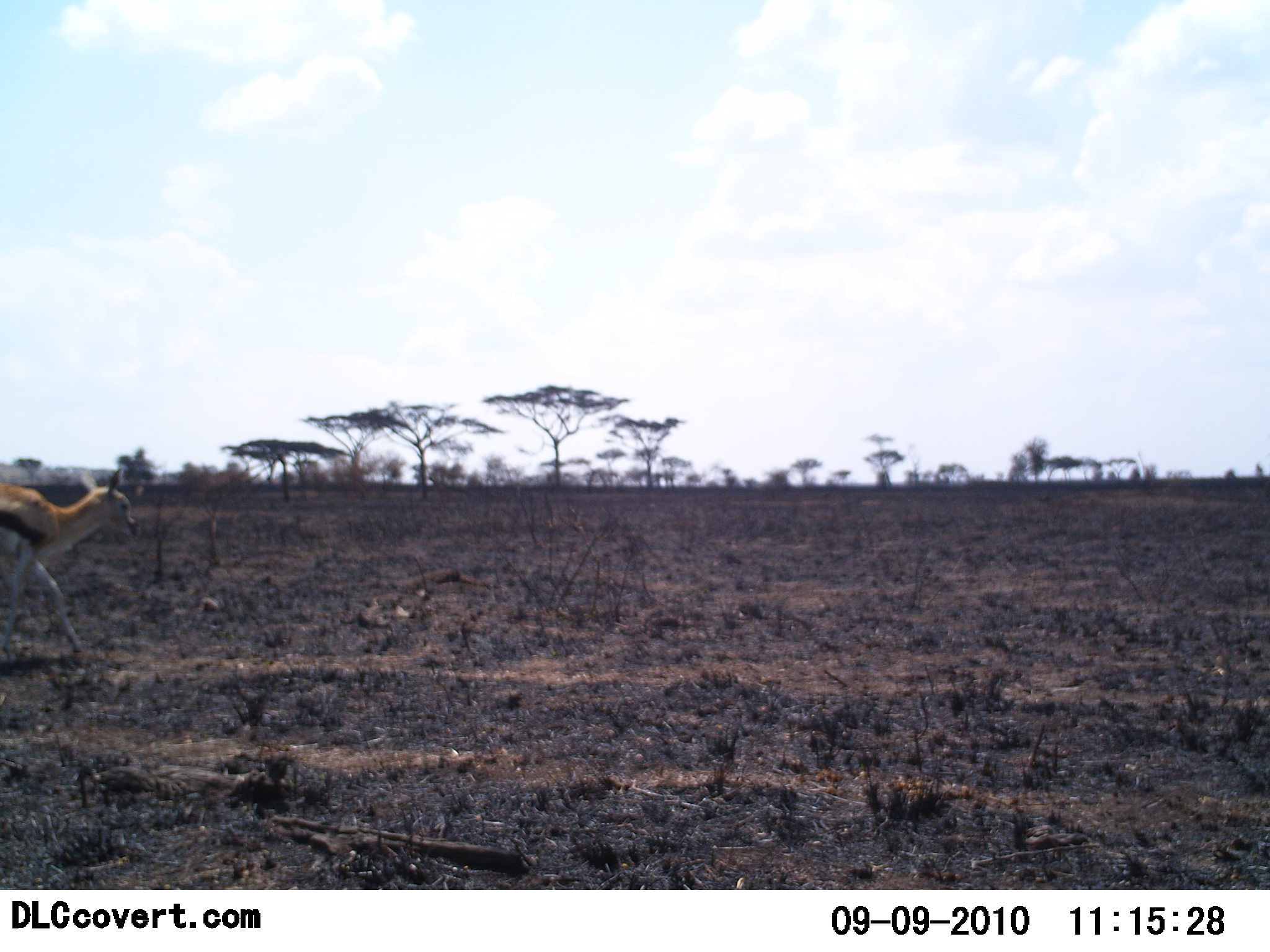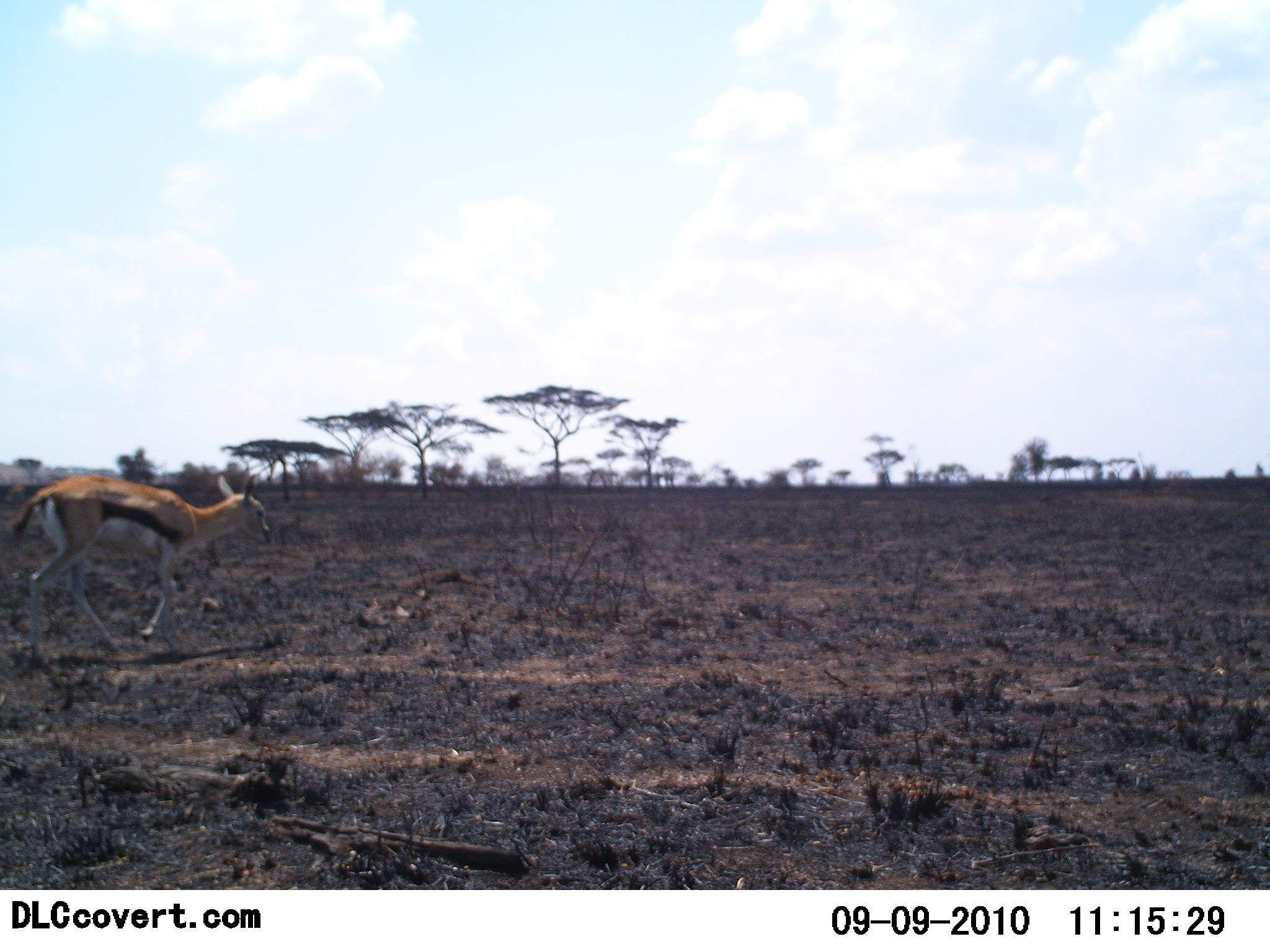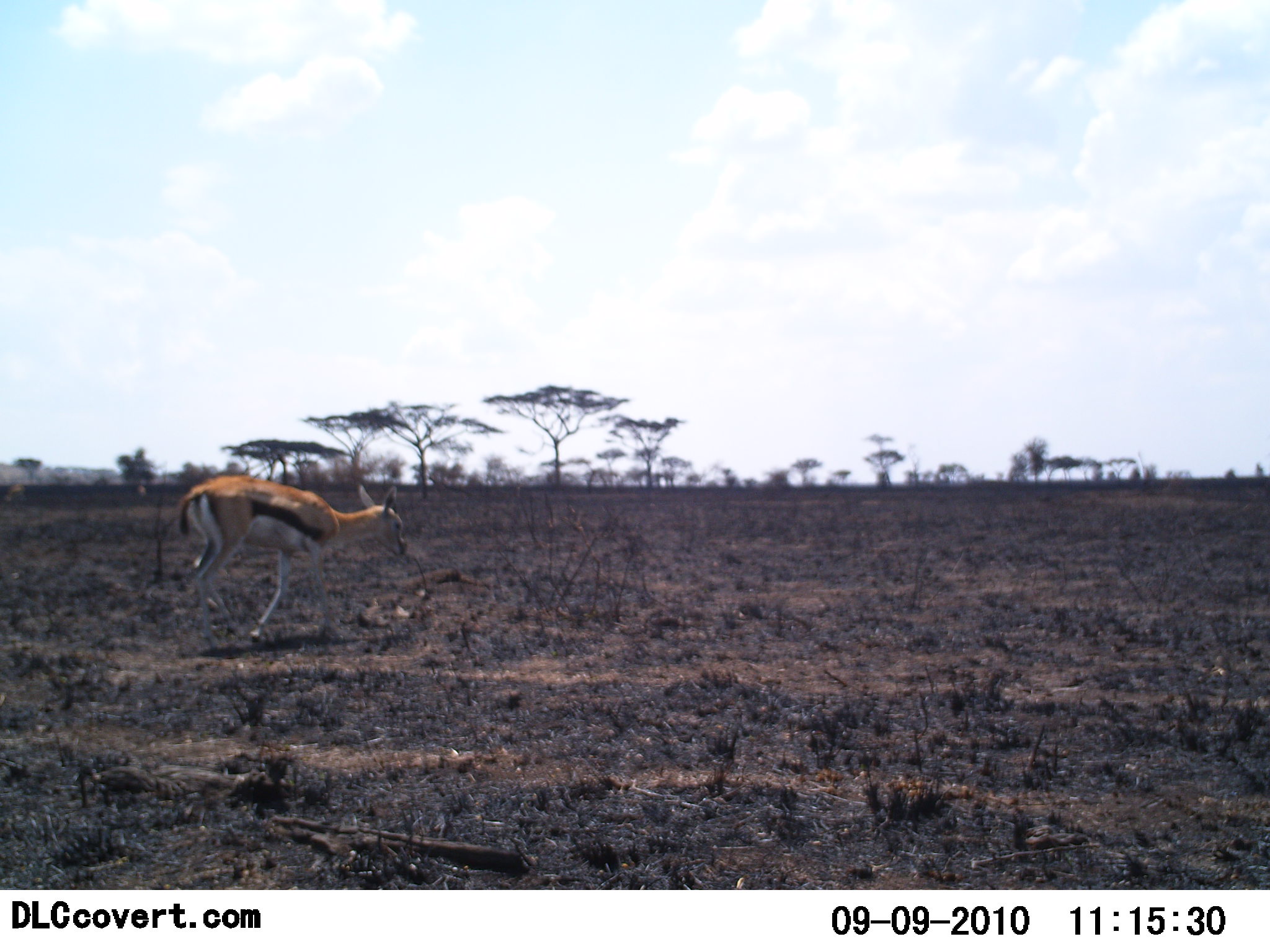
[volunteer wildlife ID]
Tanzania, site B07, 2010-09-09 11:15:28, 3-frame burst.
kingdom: Animalia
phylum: Chordata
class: Mammalia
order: Artiodactyla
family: Bovidae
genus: Eudorcas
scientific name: Eudorcas thomsonii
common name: thomson's gazelle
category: gazellethomsons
Gazellethomsons (thomson's gazelle) (Eudorcas thomsonii), count 1. Behavior (volunteer vote fractions): standing 0%, resting 0%, moving 100%, interacting 0%. Young present (vote fraction): 9%. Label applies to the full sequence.